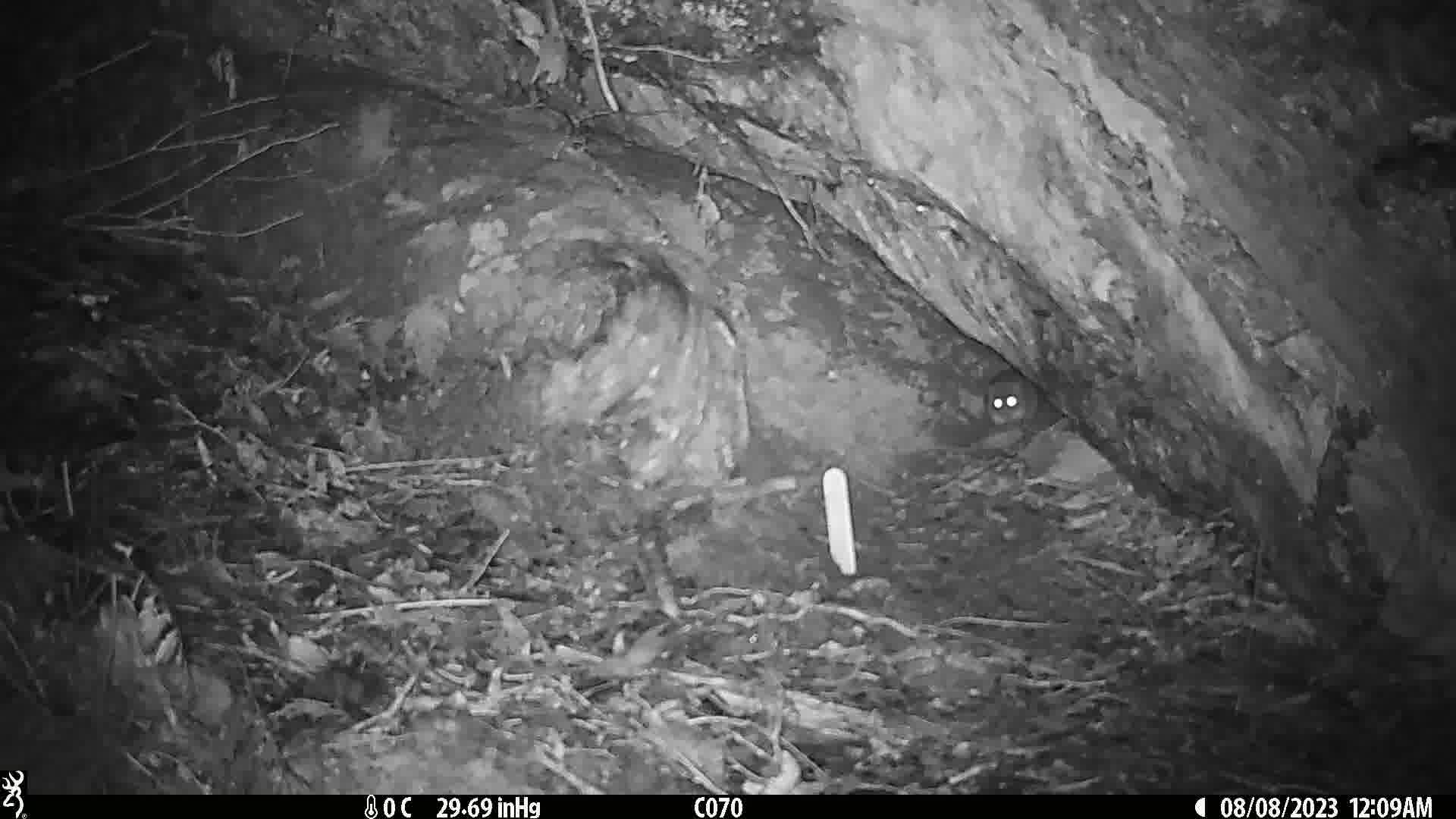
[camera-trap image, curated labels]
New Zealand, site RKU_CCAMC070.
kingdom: Animalia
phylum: Chordata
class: Mammalia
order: Rodentia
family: Muridae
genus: Rattus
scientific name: Rattus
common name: rat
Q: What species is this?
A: Rat (Rattus).